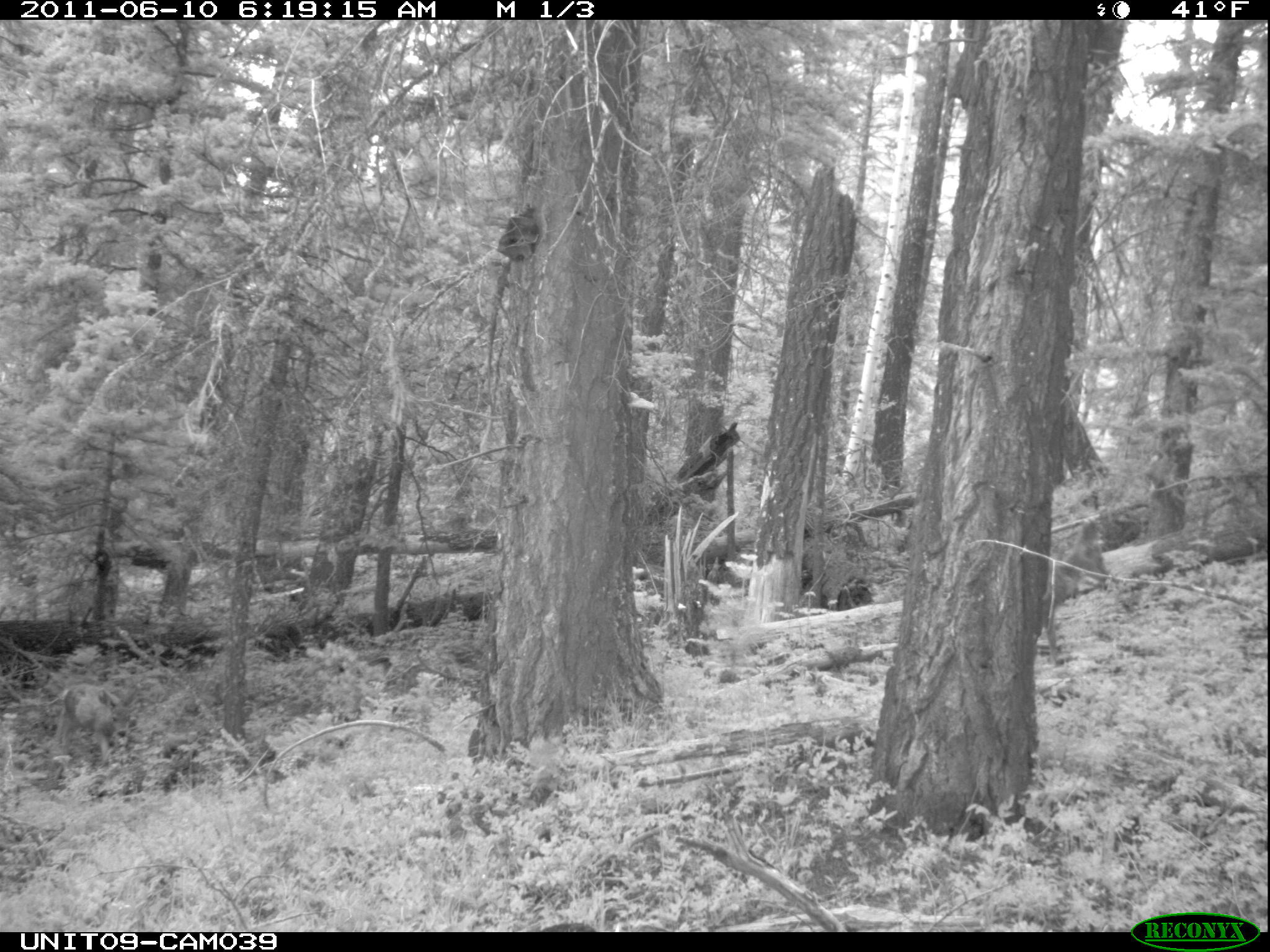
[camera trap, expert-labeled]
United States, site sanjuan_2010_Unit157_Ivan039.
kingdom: Animalia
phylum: Chordata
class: Mammalia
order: Artiodactyla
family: Cervidae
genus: Odocoileus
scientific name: Odocoileus hemionus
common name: mule deer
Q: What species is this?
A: Odocoileus hemionus (mule deer).